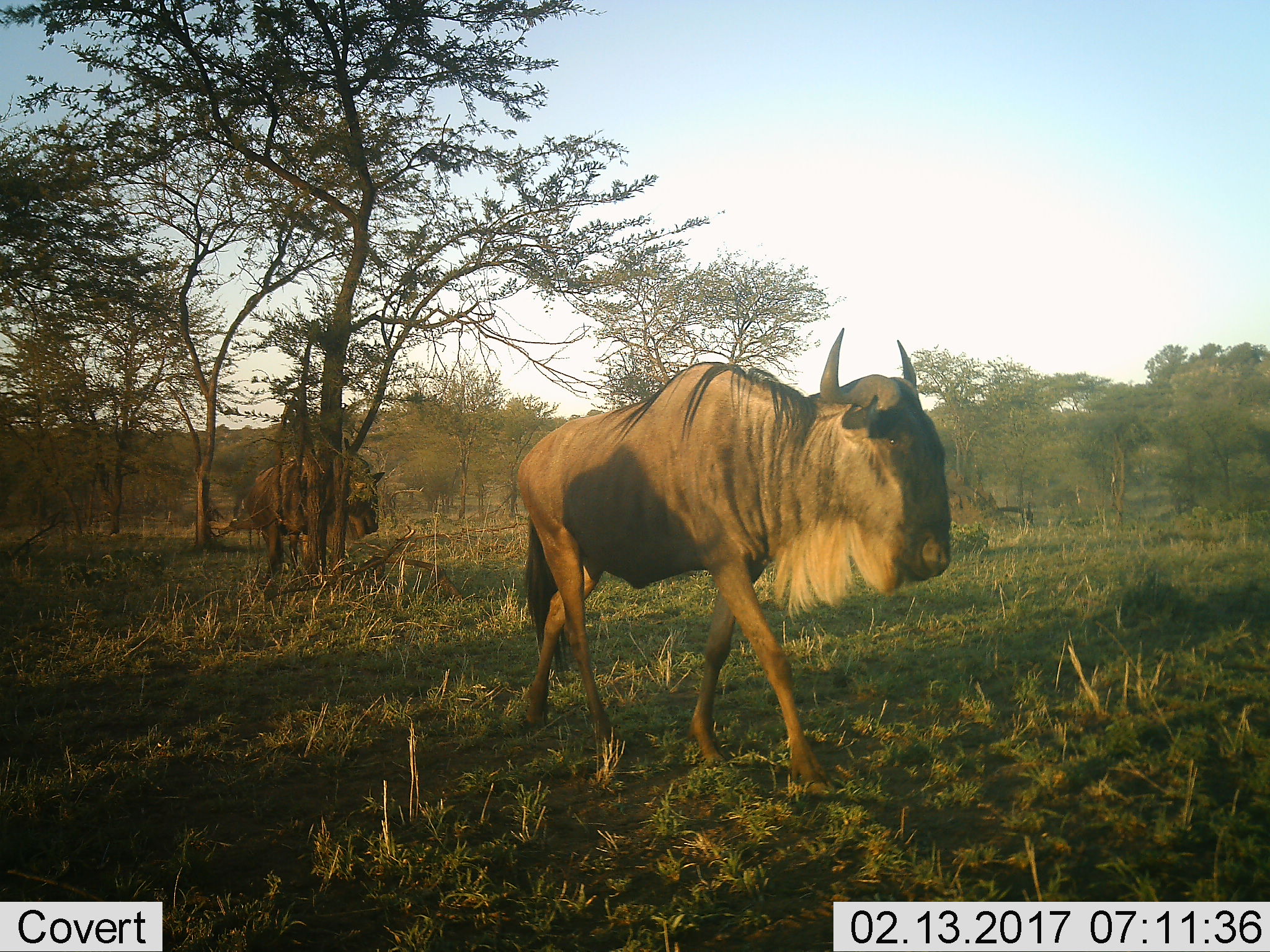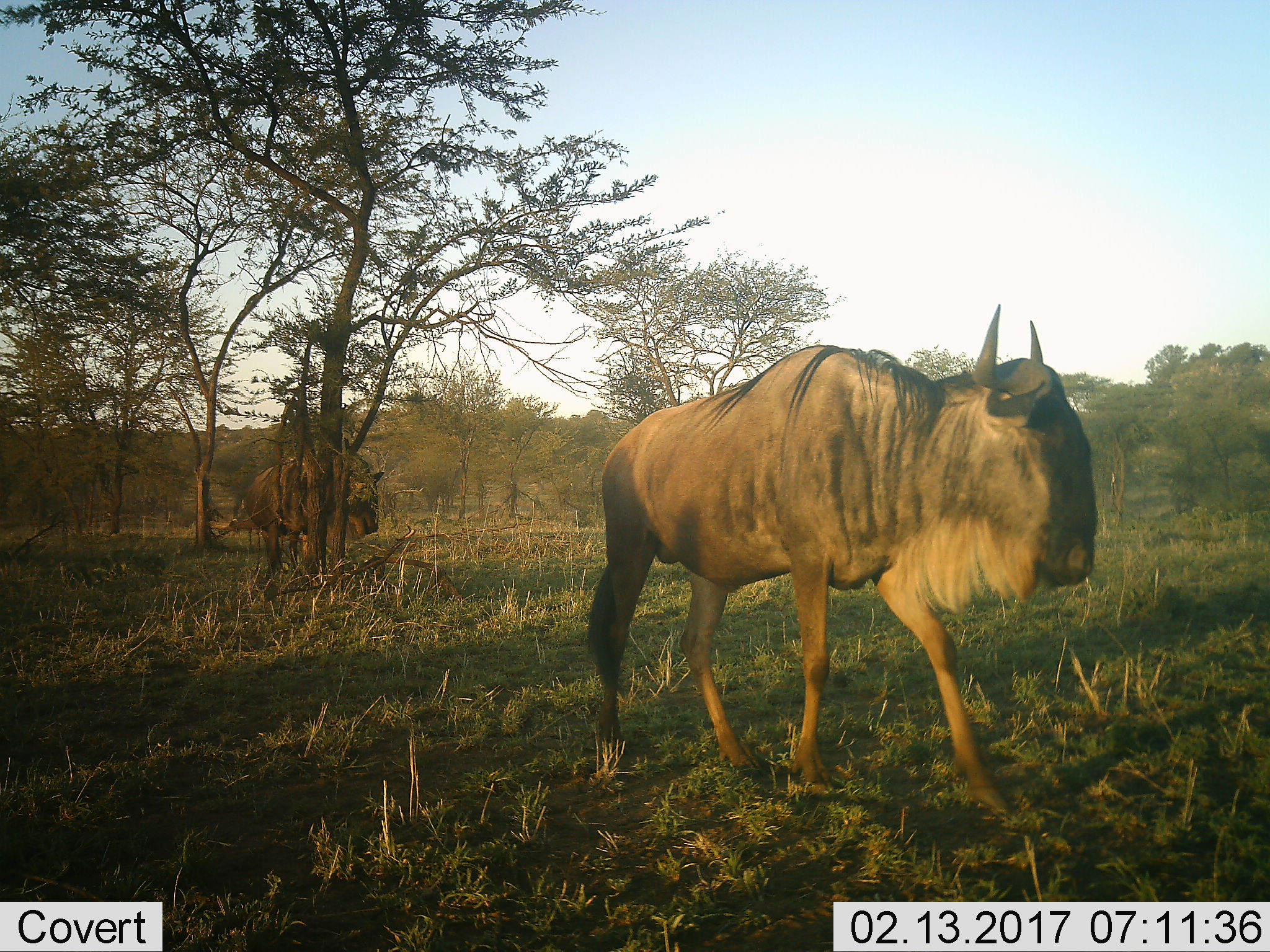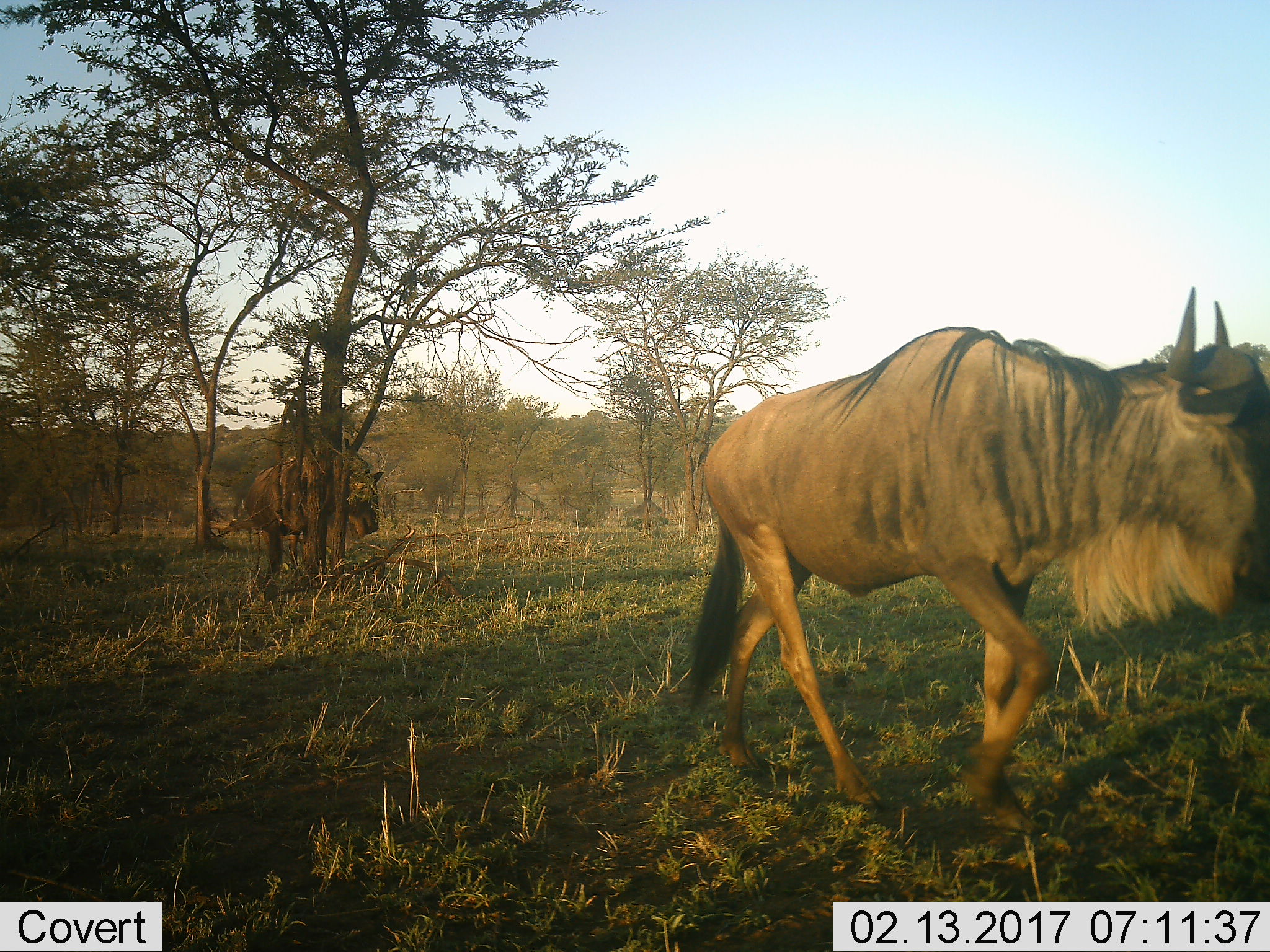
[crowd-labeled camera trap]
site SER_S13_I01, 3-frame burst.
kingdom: Animalia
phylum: Chordata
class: Mammalia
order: Artiodactyla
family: Bovidae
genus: Connochaetes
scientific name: Connochaetes taurinus taurinus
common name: blue wildebeest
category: wildebeestblue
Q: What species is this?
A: Wildebeestblue (blue wildebeest) (Connochaetes taurinus taurinus).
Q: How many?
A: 2.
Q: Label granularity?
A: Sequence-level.